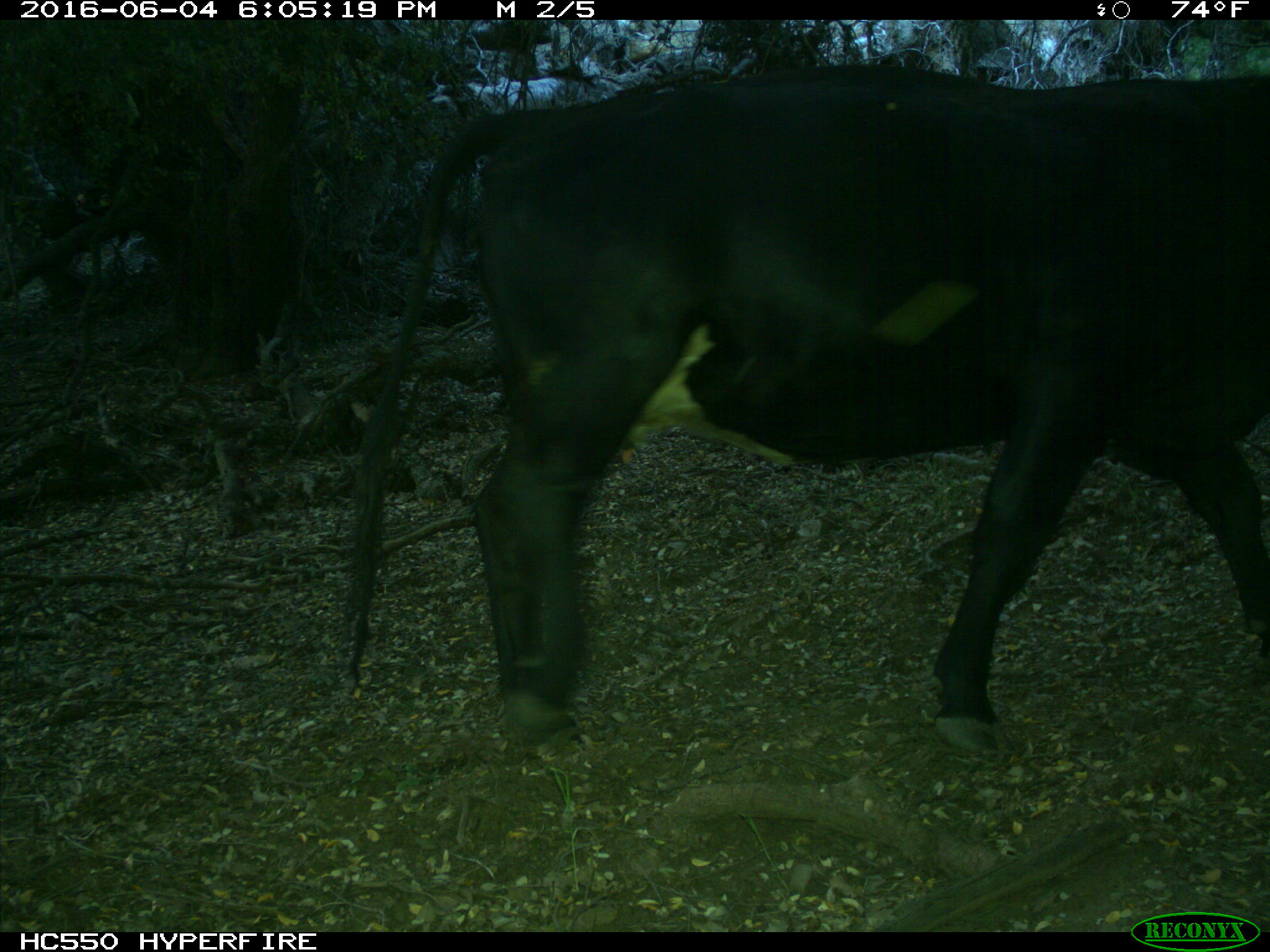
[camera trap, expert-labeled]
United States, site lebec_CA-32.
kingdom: Animalia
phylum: Chordata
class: Mammalia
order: Artiodactyla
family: Bovidae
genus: Bos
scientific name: Bos taurus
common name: domestic cow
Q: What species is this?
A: Bos taurus (domestic cow).